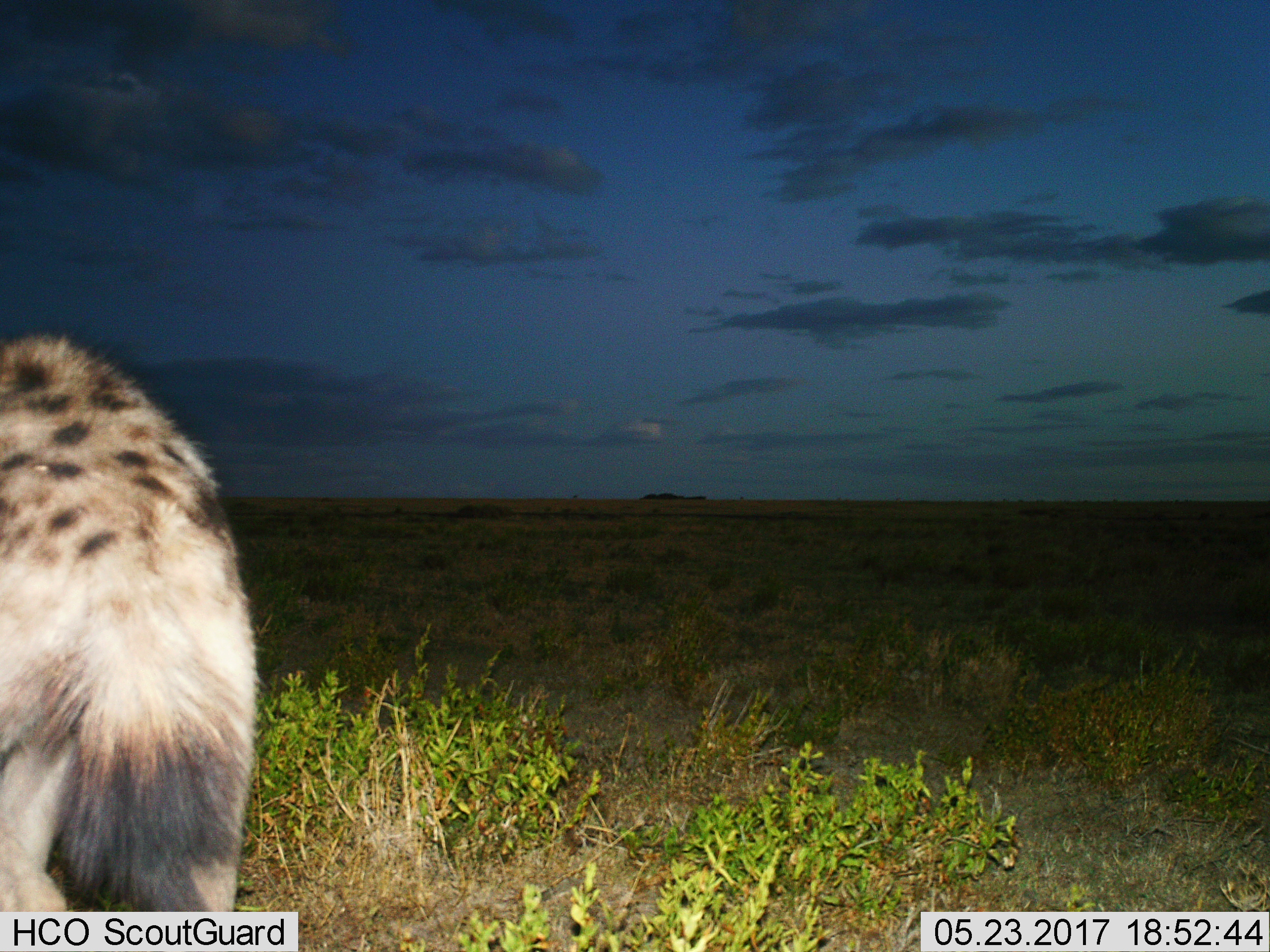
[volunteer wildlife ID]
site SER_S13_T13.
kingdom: Animalia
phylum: Chordata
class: Mammalia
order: Carnivora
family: Hyaenidae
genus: Crocuta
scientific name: Crocuta crocuta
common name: spotted hyena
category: hyenaspotted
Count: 1.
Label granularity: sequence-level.